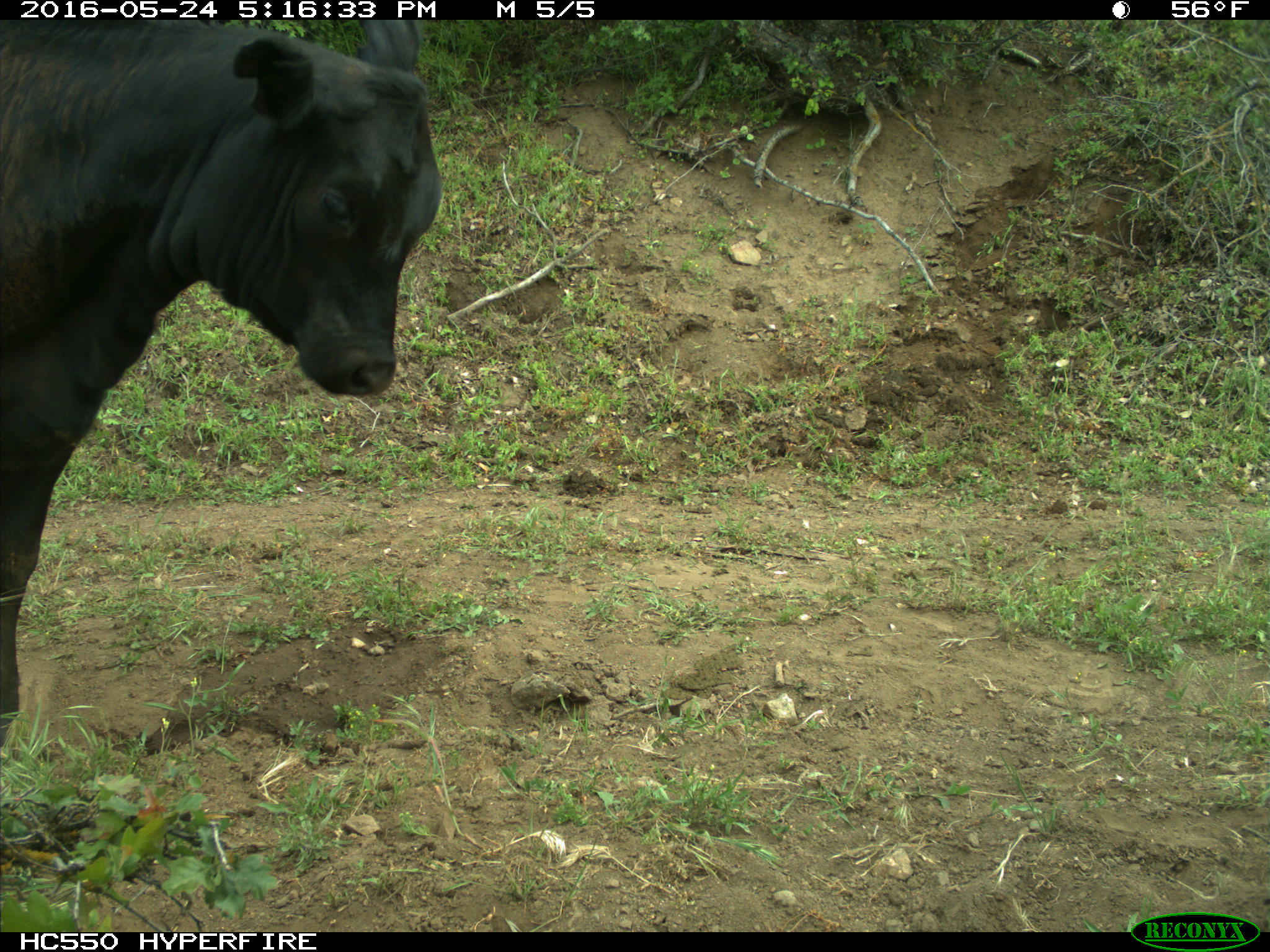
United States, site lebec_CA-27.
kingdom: Animalia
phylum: Chordata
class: Mammalia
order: Artiodactyla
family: Bovidae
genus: Bos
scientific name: Bos taurus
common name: domestic cow